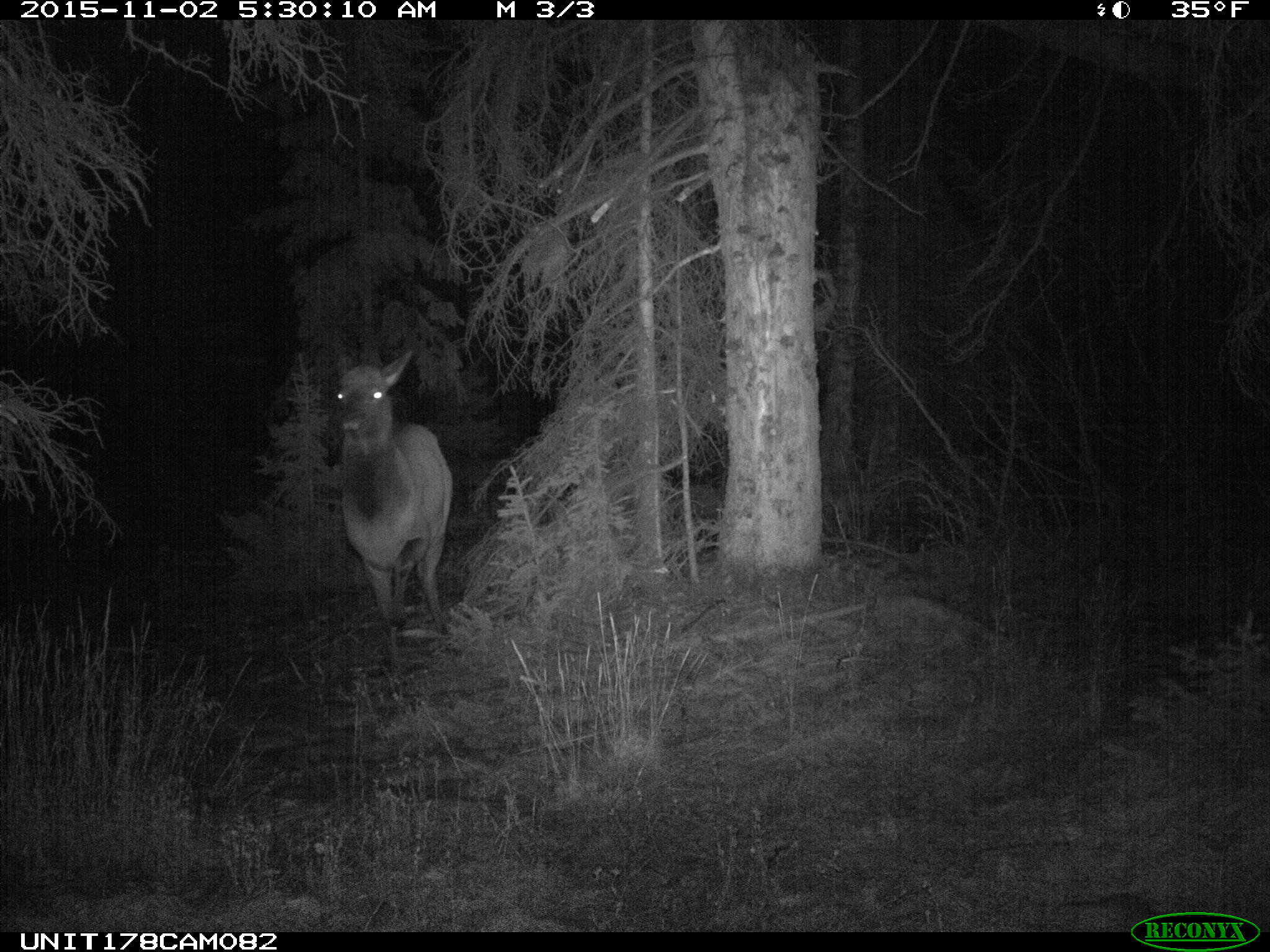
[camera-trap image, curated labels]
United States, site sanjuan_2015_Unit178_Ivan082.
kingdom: Animalia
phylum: Chordata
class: Mammalia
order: Artiodactyla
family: Cervidae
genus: Cervus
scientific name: Cervus elaphus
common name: red deer